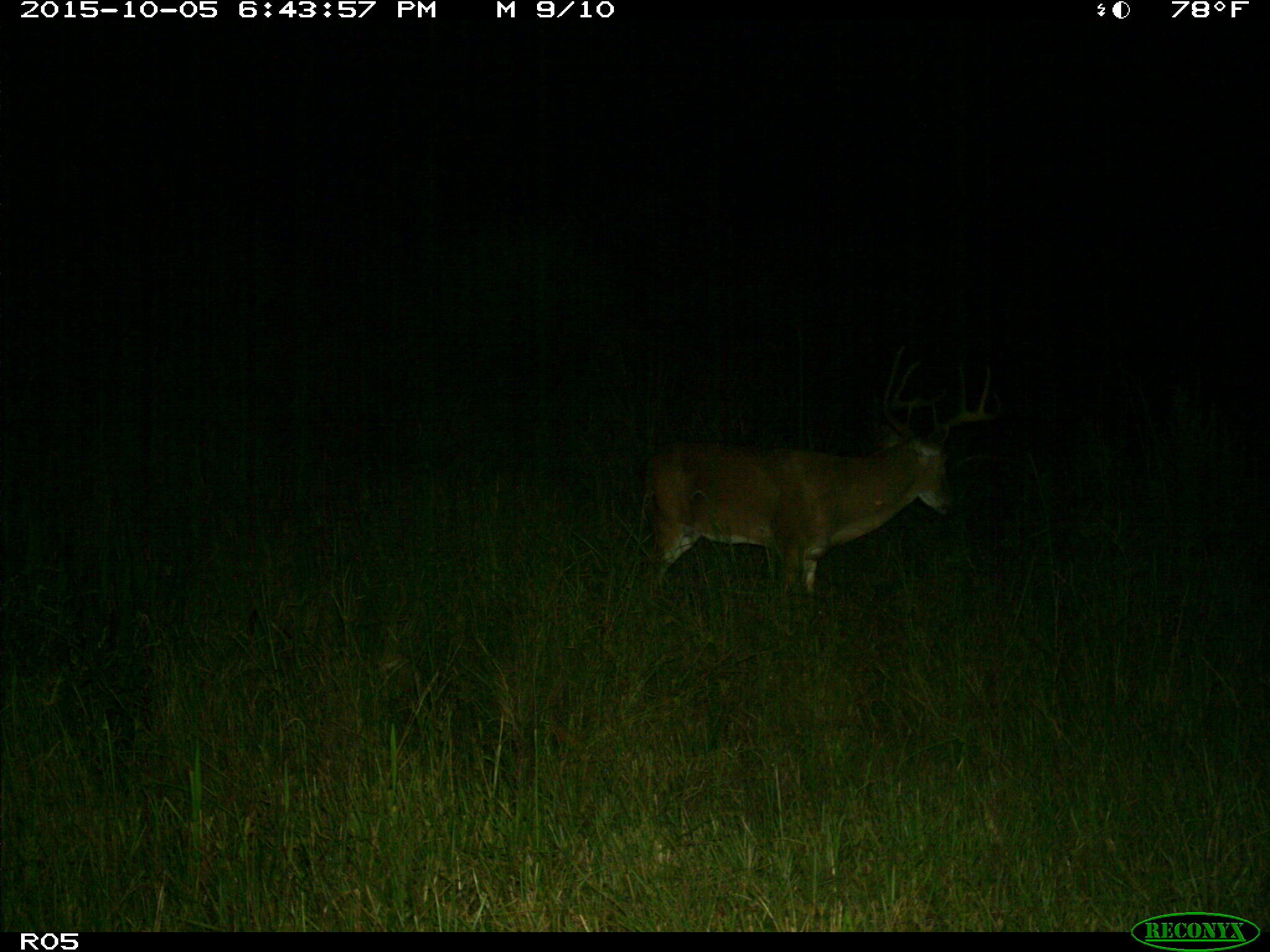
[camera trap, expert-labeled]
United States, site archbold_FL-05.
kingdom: Animalia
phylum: Chordata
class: Mammalia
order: Artiodactyla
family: Cervidae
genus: Odocoileus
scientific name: Odocoileus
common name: deer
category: unidentified deer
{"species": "unidentified deer (deer) (Odocoileus)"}